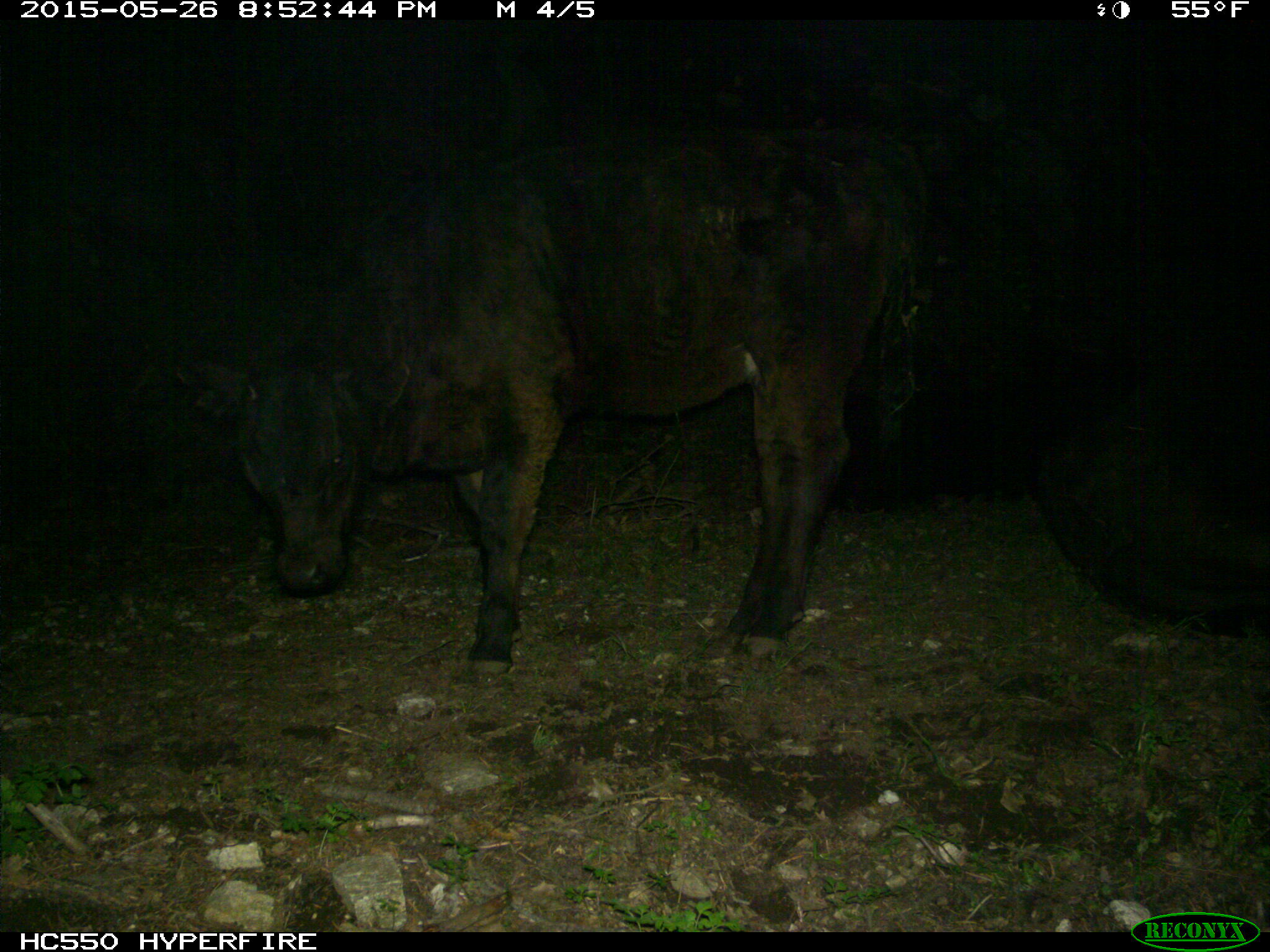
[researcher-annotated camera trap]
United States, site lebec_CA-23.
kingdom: Animalia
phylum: Chordata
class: Mammalia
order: Artiodactyla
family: Bovidae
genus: Bos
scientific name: Bos taurus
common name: domestic cow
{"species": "Bos taurus (domestic cow)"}